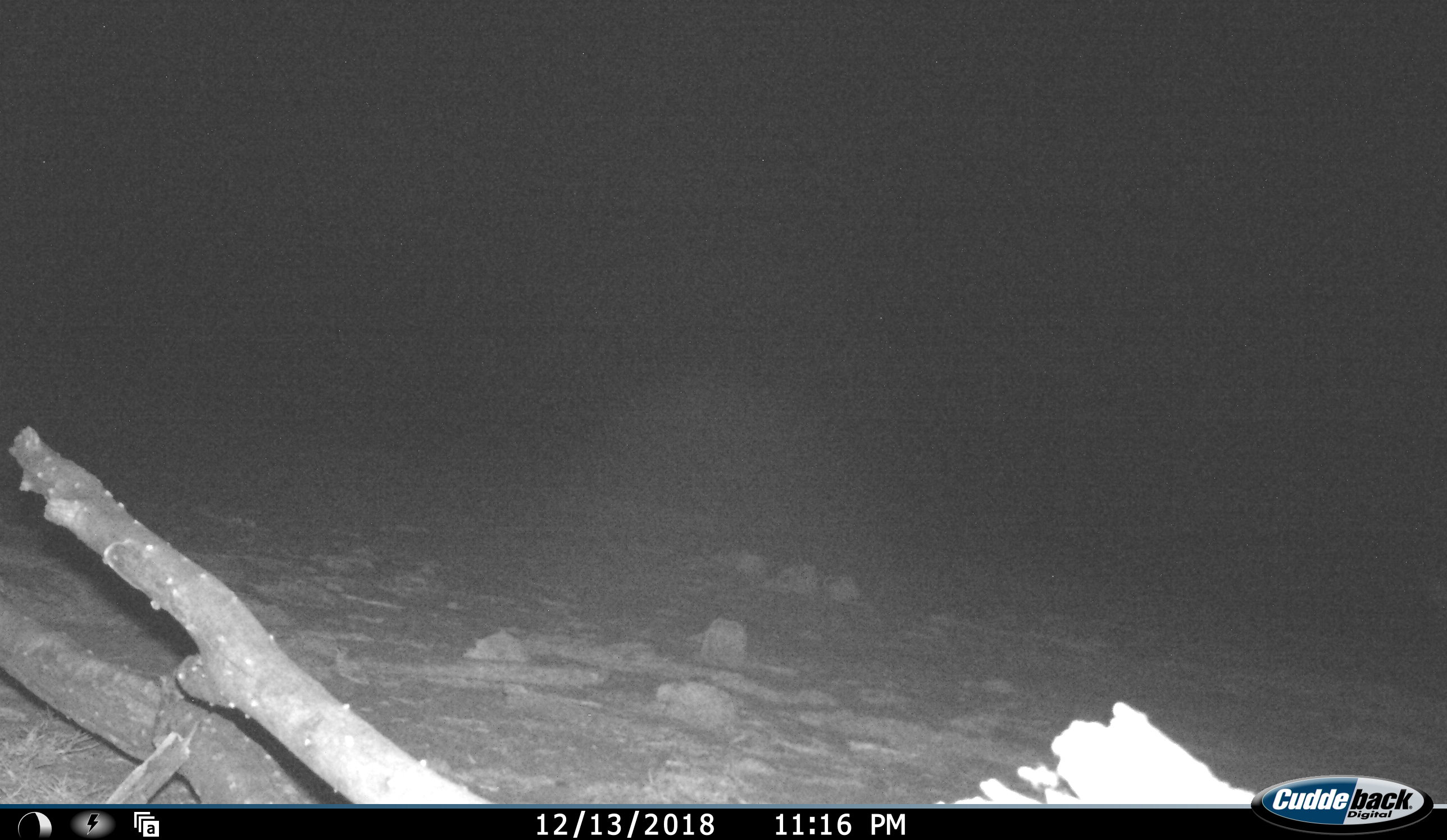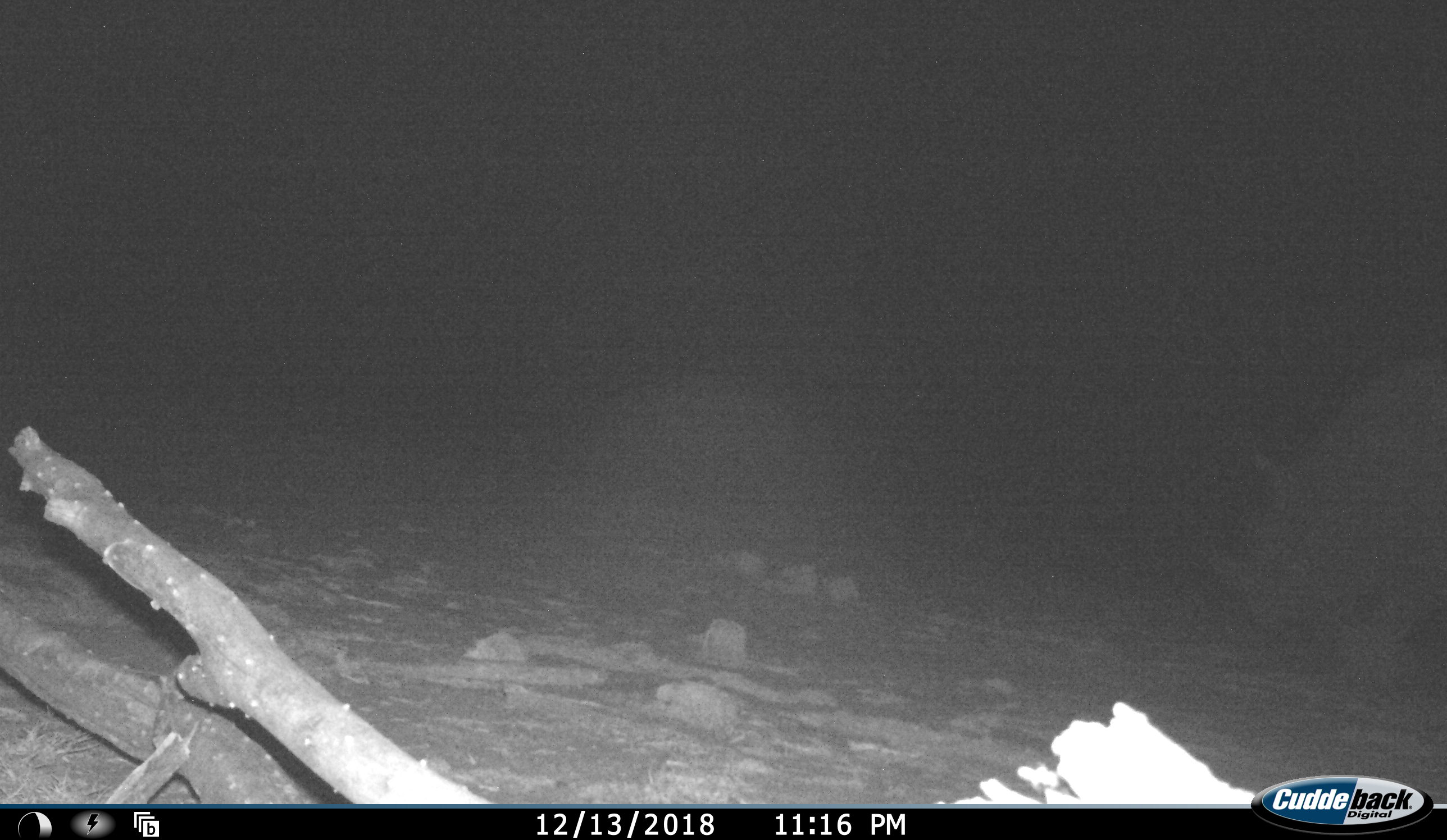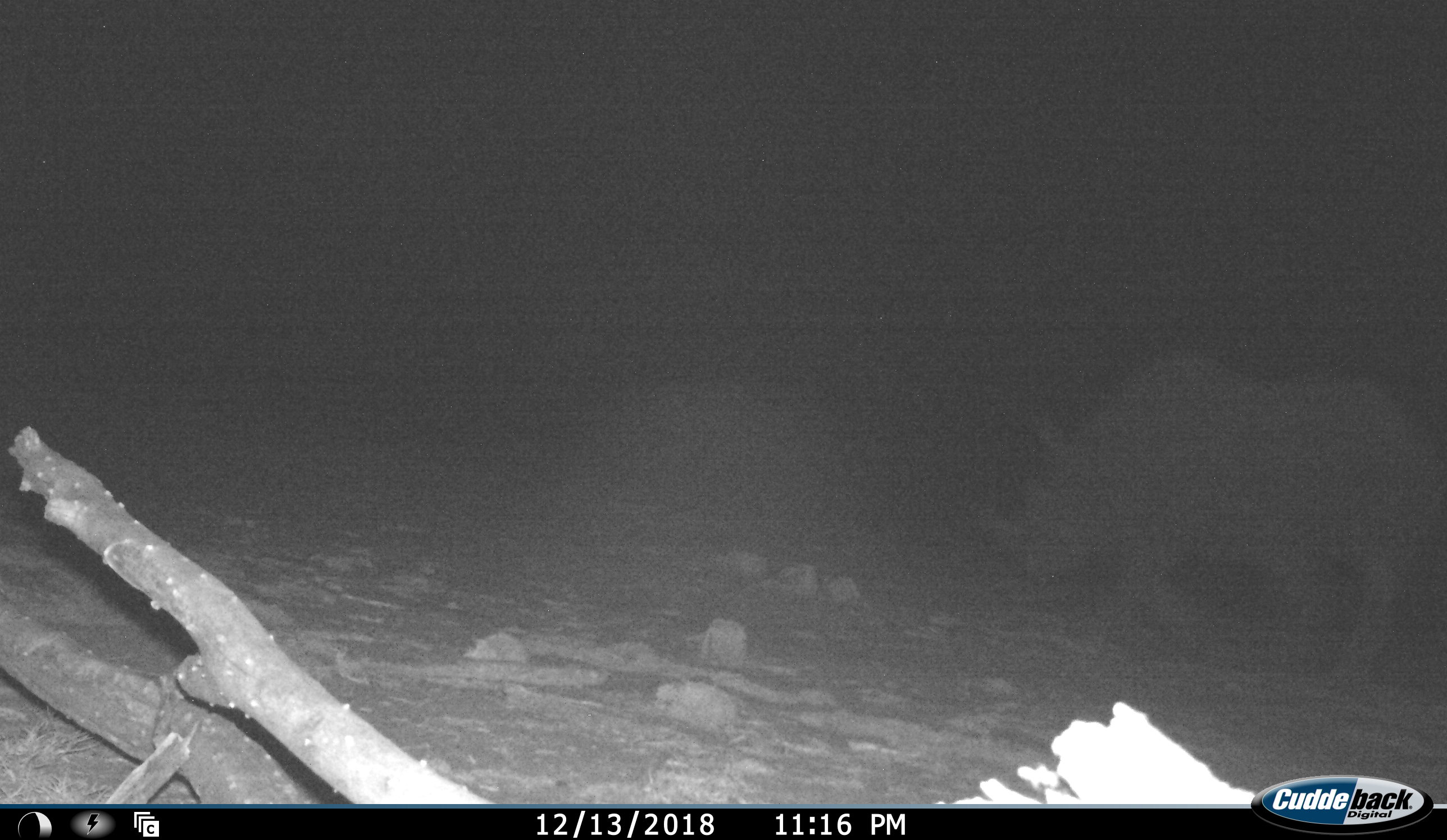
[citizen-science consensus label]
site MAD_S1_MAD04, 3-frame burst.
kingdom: Animalia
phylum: Chordata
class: Mammalia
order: Perissodactyla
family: Rhinocerotidae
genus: Ceratotherium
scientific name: Ceratotherium simum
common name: white rhinoceros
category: rhinoceroswhite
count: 1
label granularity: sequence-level